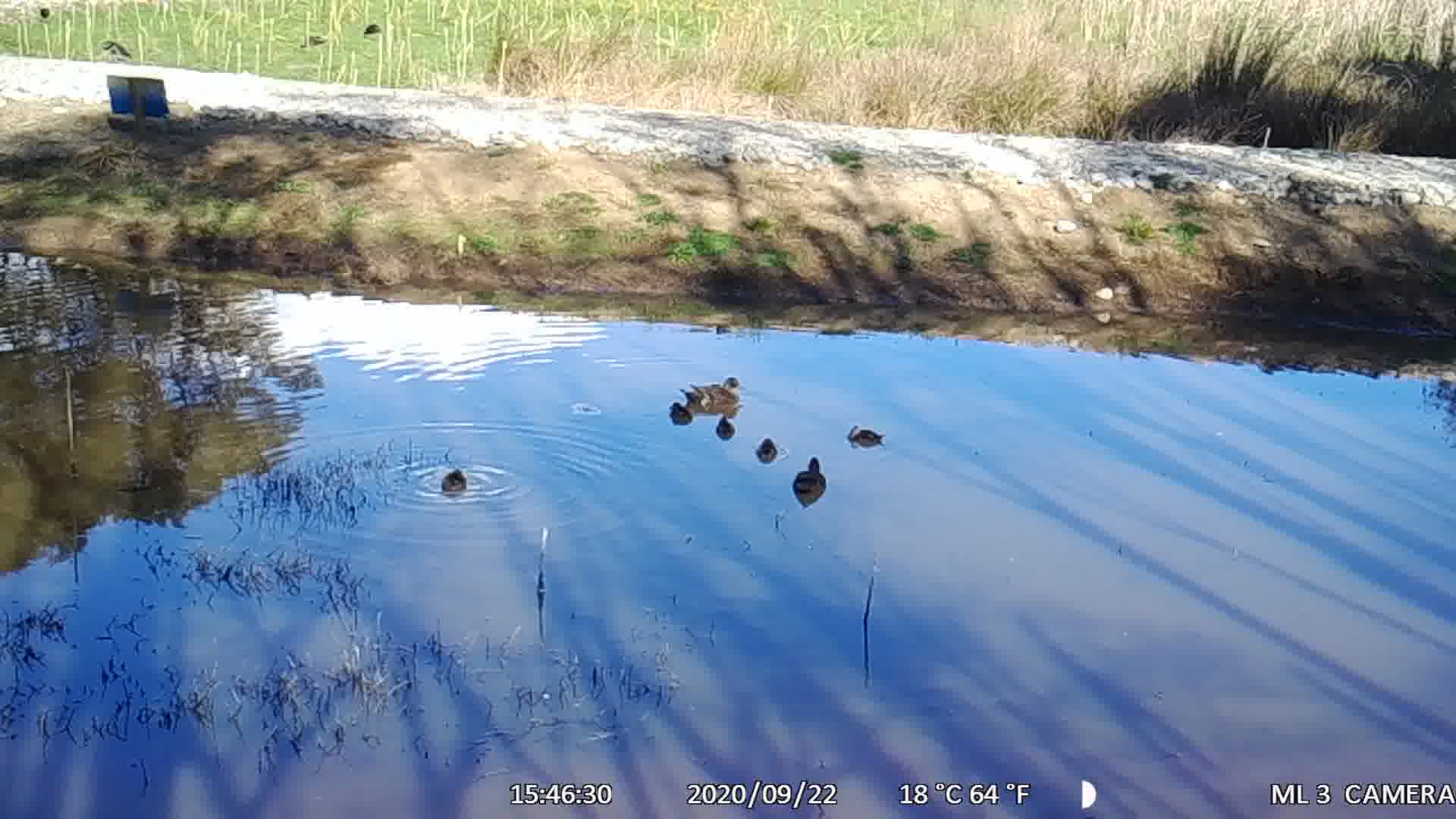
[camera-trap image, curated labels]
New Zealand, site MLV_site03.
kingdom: Animalia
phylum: Chordata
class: Aves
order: Anseriformes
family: Anatidae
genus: Anas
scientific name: Anas chlorotis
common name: brown teal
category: pateke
Pateke (brown teal) (Anas chlorotis).